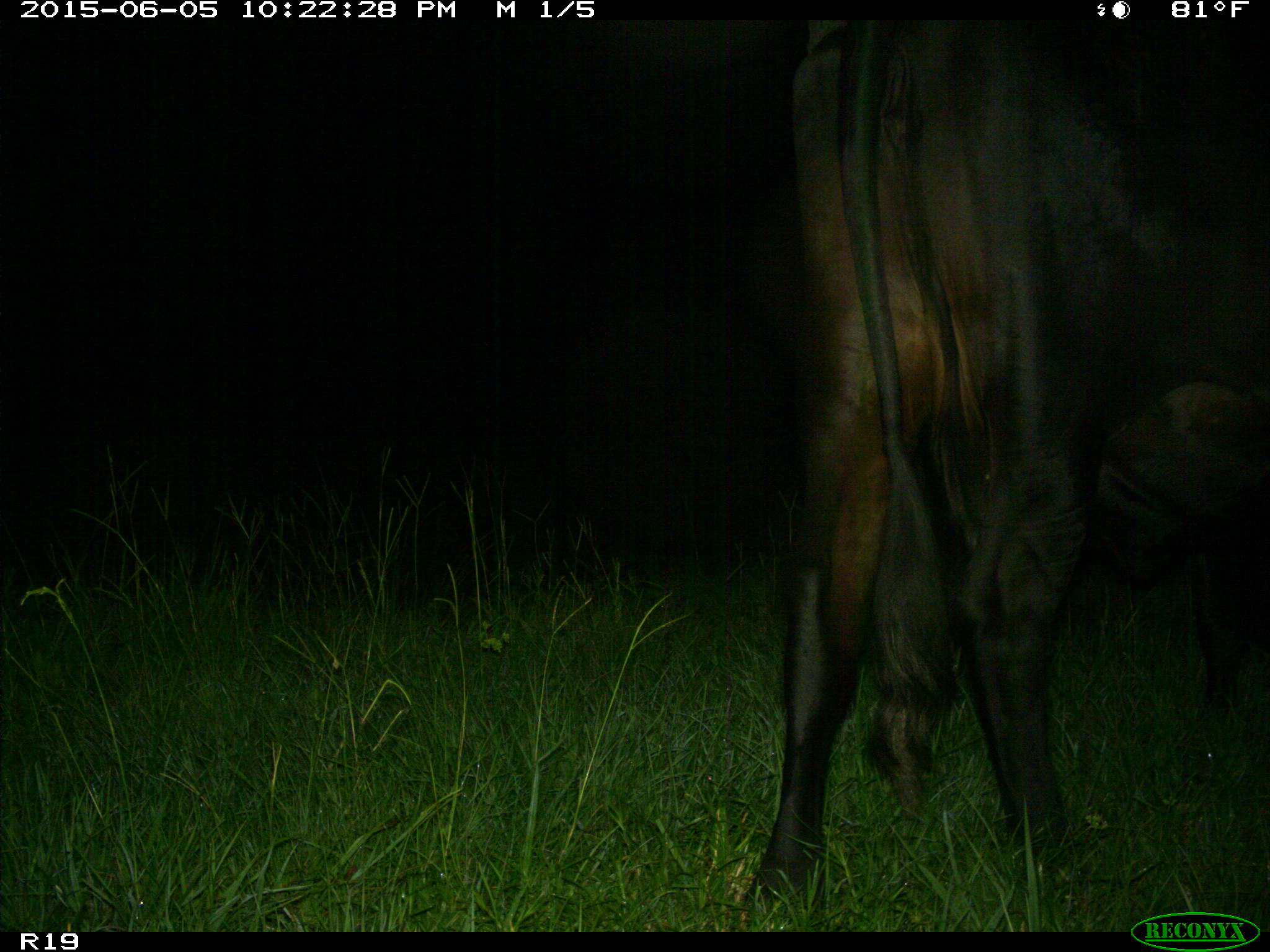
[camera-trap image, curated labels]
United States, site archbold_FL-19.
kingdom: Animalia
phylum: Chordata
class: Mammalia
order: Artiodactyla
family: Bovidae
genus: Bos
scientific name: Bos taurus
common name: domestic cow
Bos taurus (domestic cow).